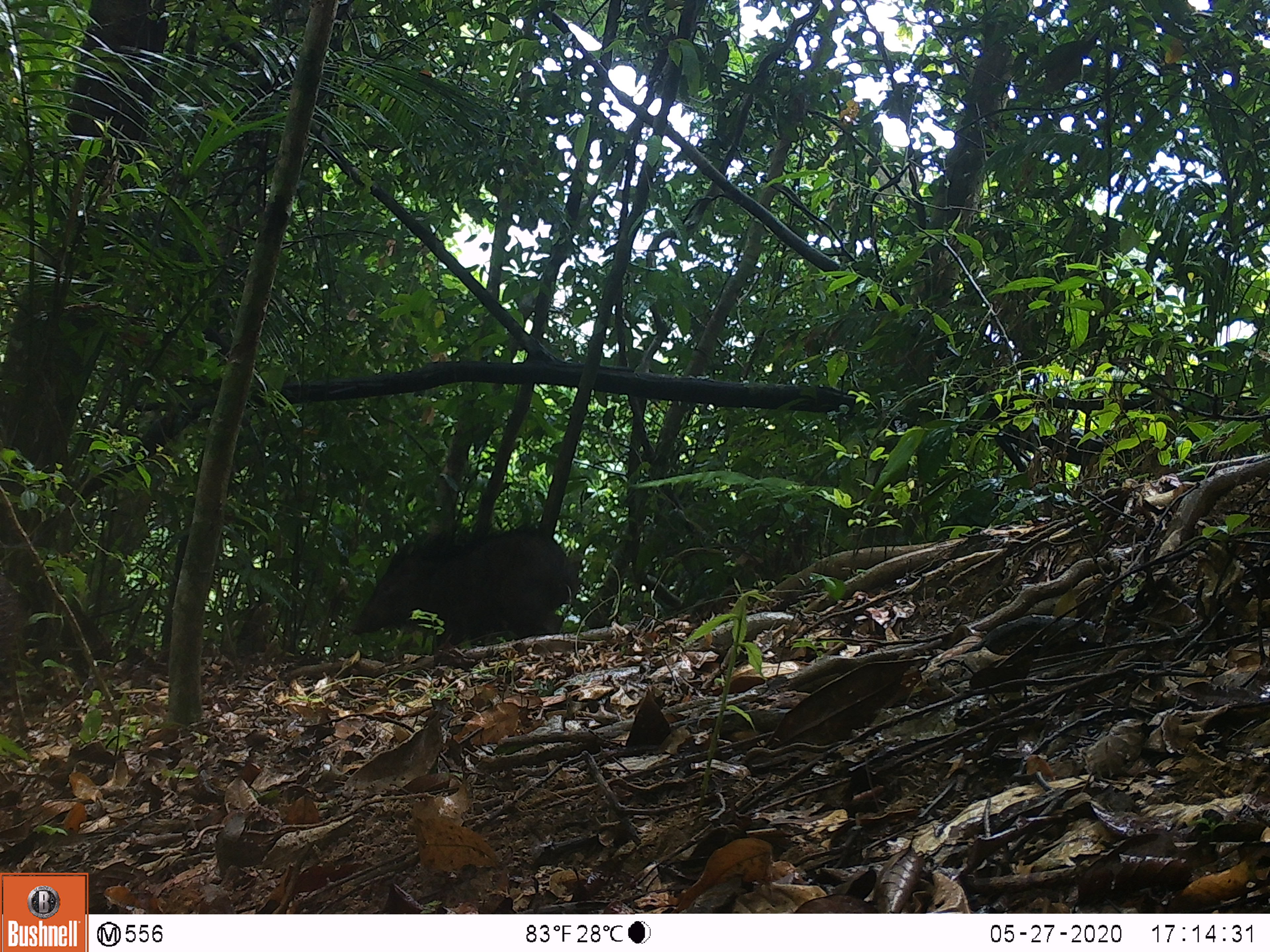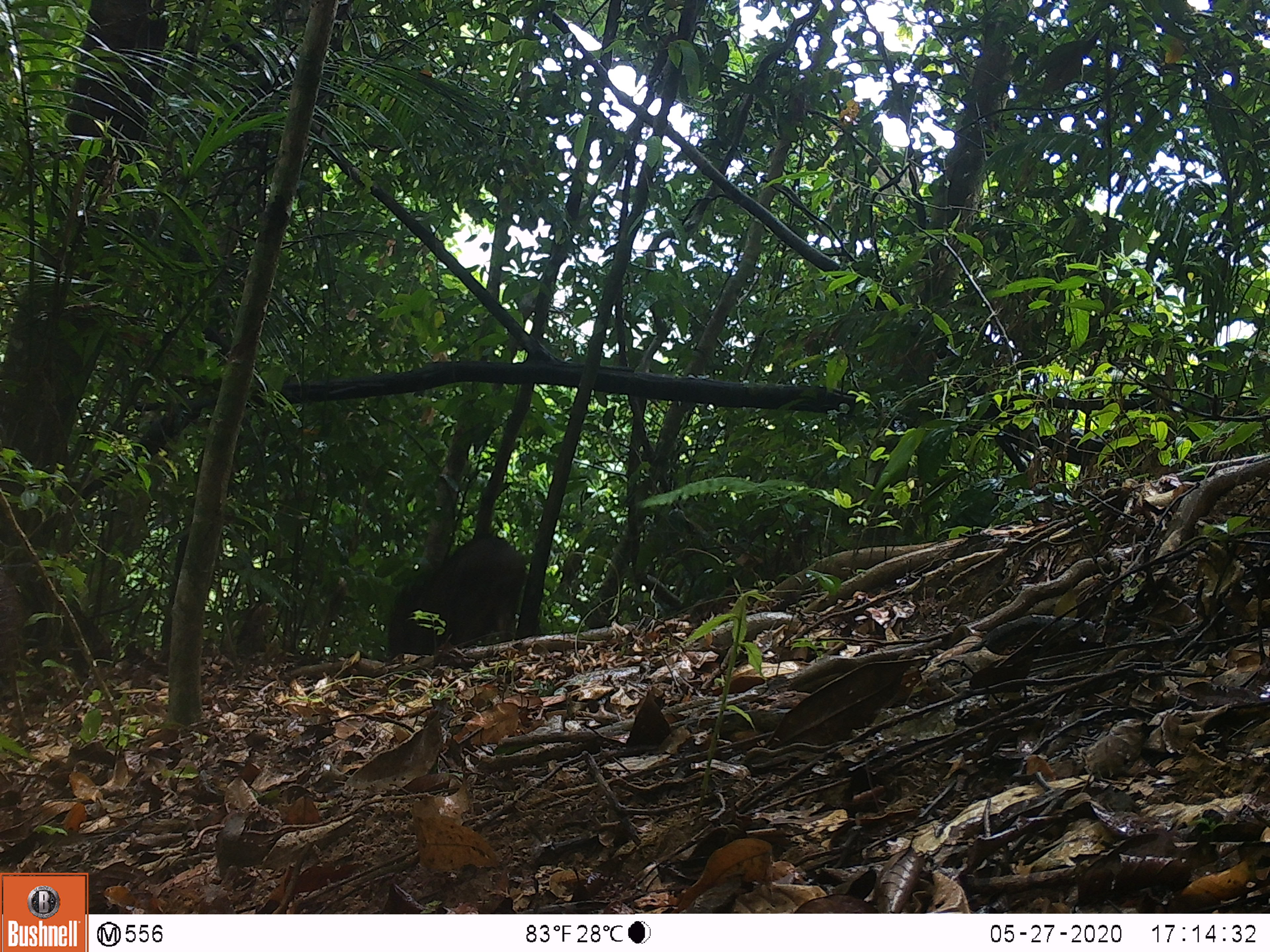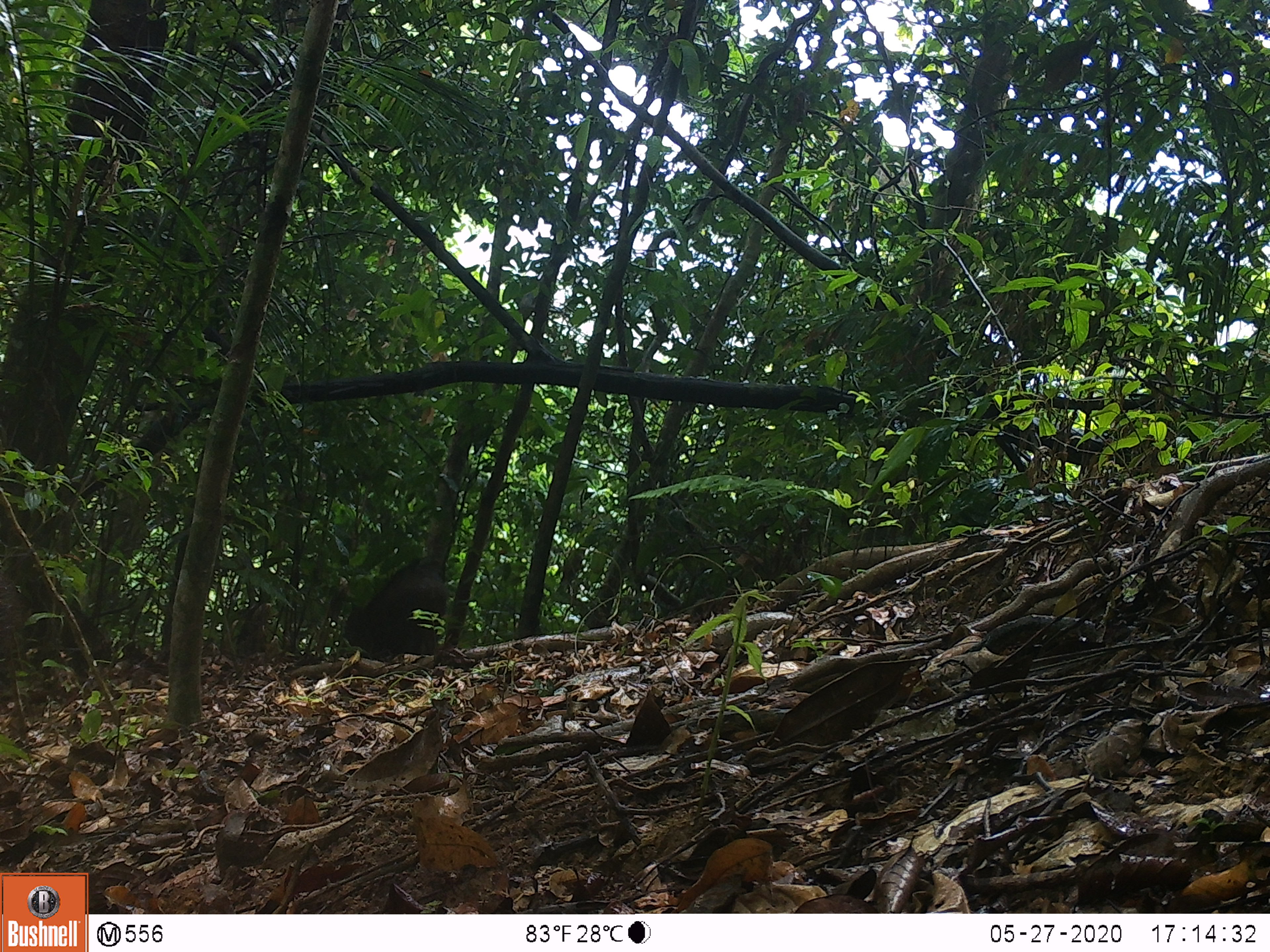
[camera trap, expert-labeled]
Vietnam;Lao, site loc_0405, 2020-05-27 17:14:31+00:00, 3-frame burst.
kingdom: Animalia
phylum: Chordata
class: Mammalia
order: Artiodactyla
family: Suidae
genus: Sus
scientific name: Sus scrofa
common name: eurasian wild pig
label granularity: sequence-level